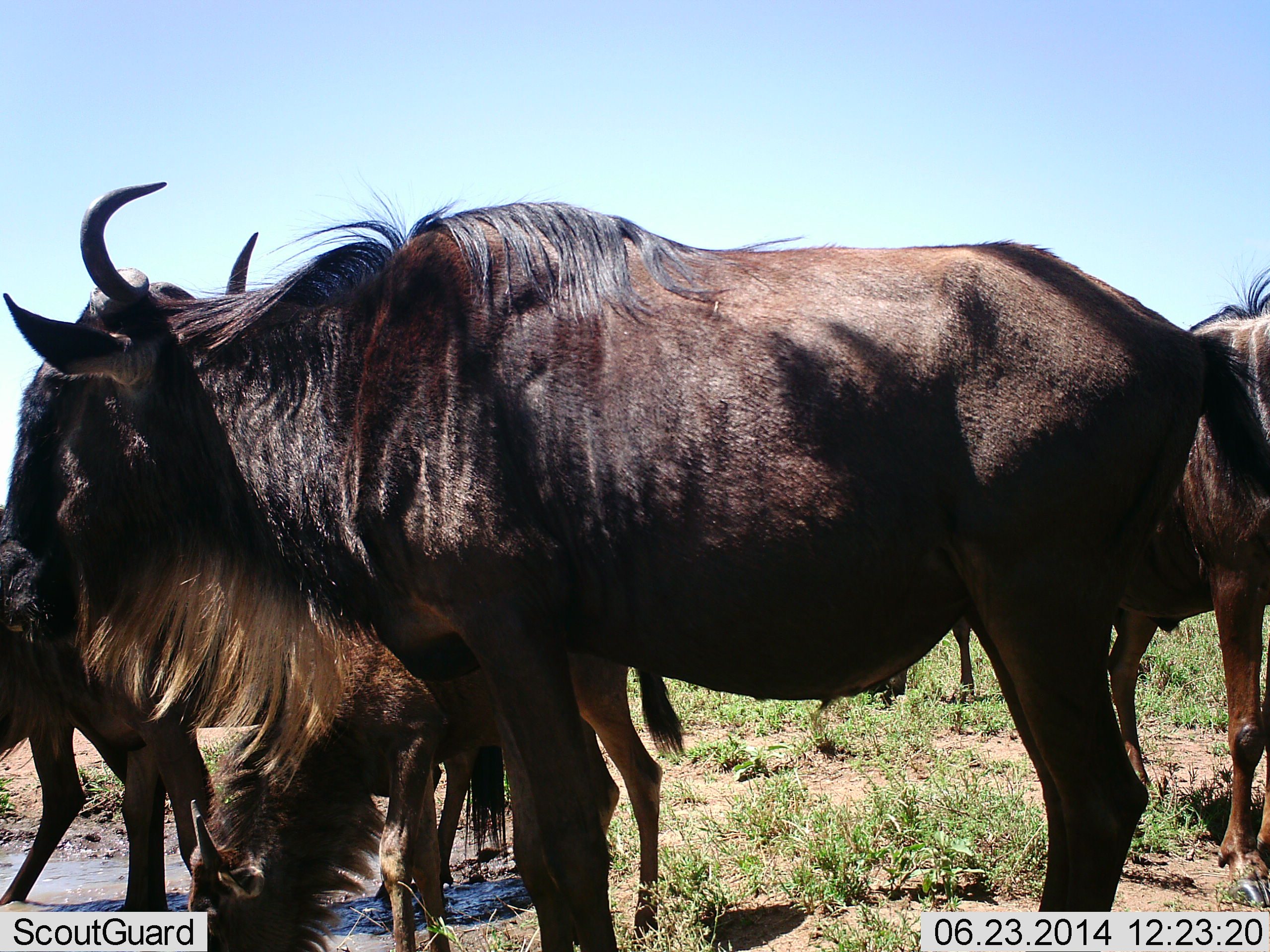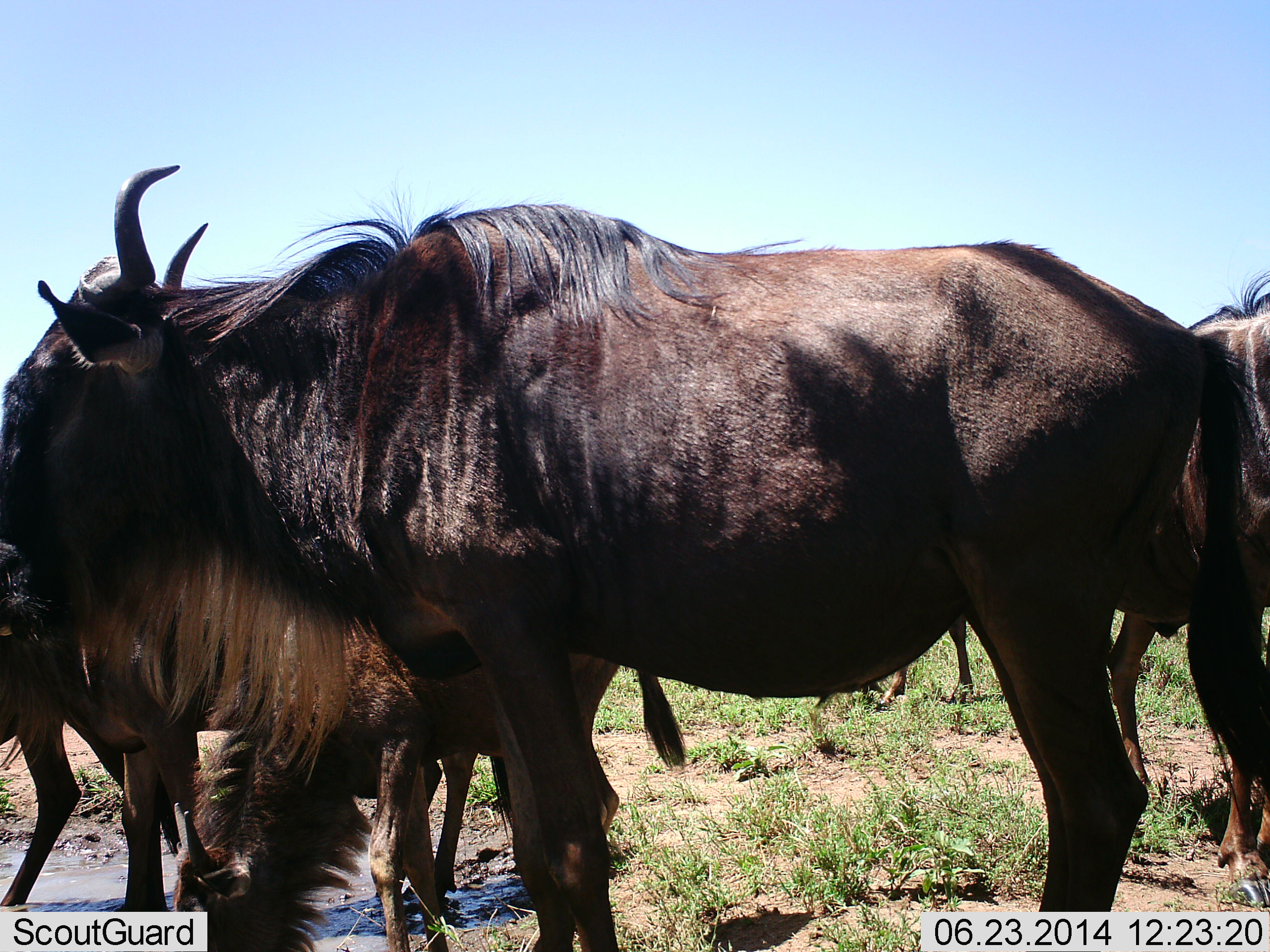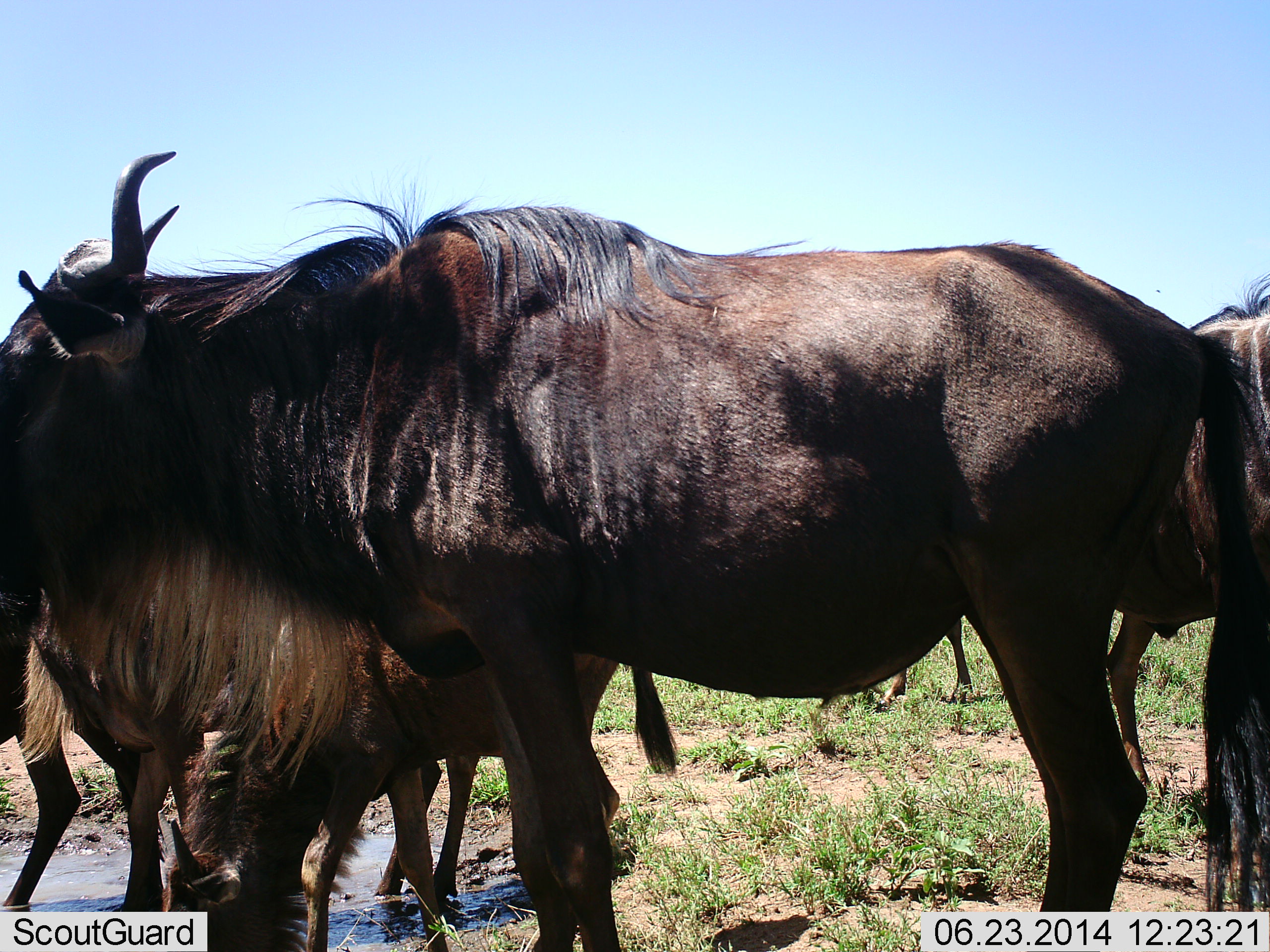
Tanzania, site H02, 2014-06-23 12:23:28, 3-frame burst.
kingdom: Animalia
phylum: Chordata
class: Mammalia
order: Artiodactyla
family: Bovidae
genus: Connochaetes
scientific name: Connochaetes taurinus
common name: blue wildebeest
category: wildebeest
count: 4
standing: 70%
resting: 10%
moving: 10%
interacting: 30%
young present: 10%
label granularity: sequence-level